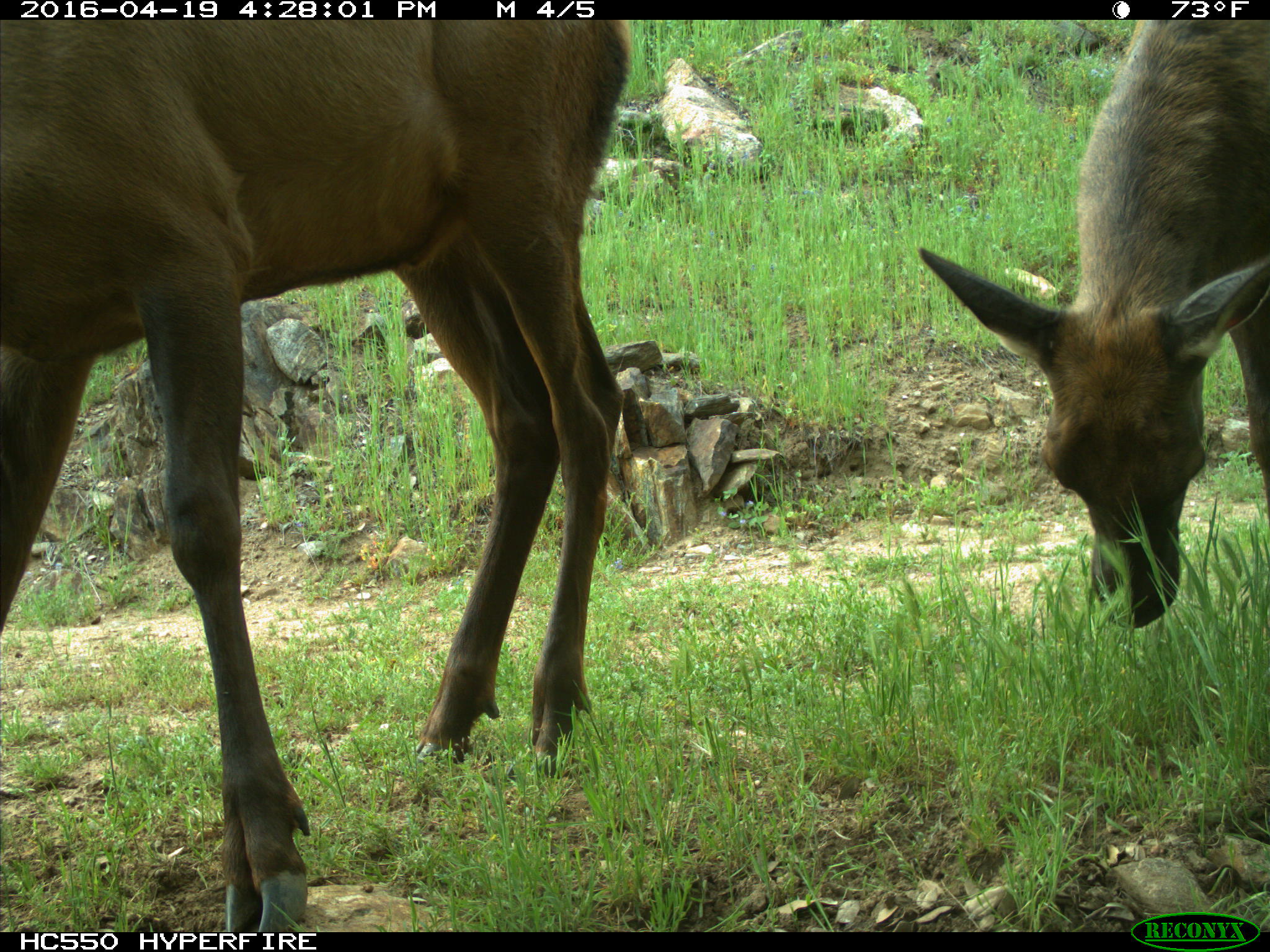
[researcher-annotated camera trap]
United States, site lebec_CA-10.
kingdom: Animalia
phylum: Chordata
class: Mammalia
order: Artiodactyla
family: Cervidae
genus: Cervus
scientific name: Cervus canadensis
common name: elk